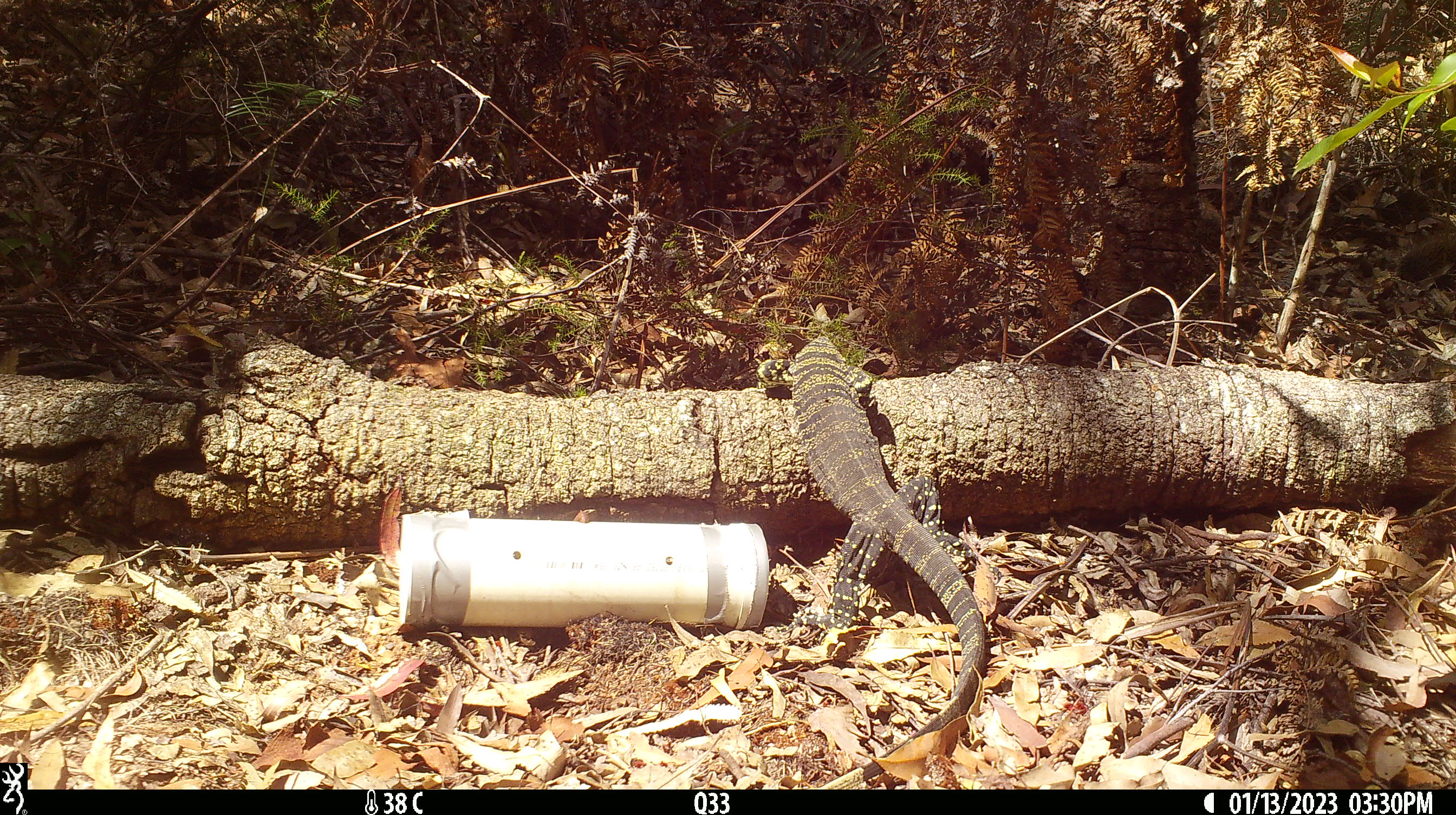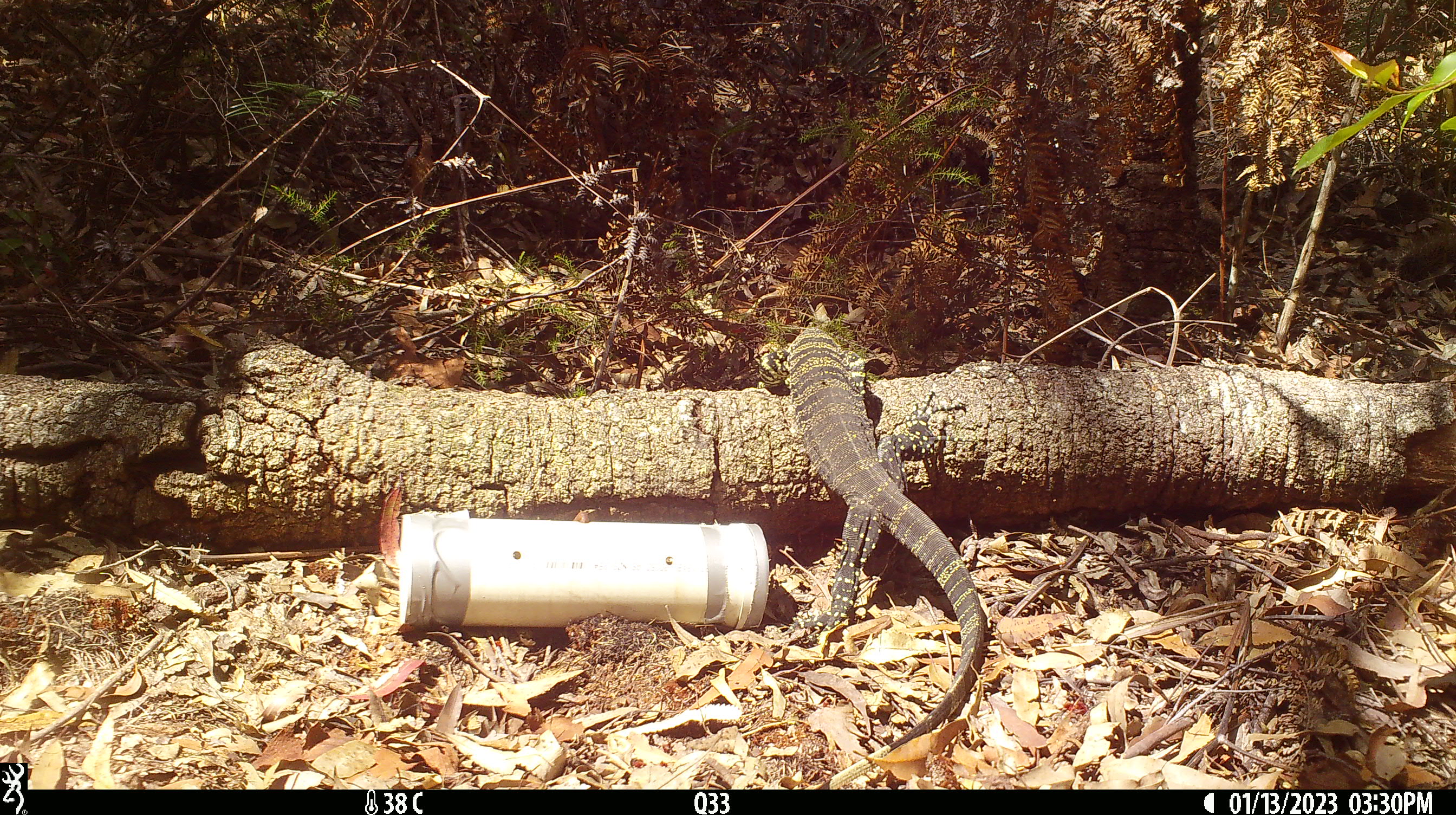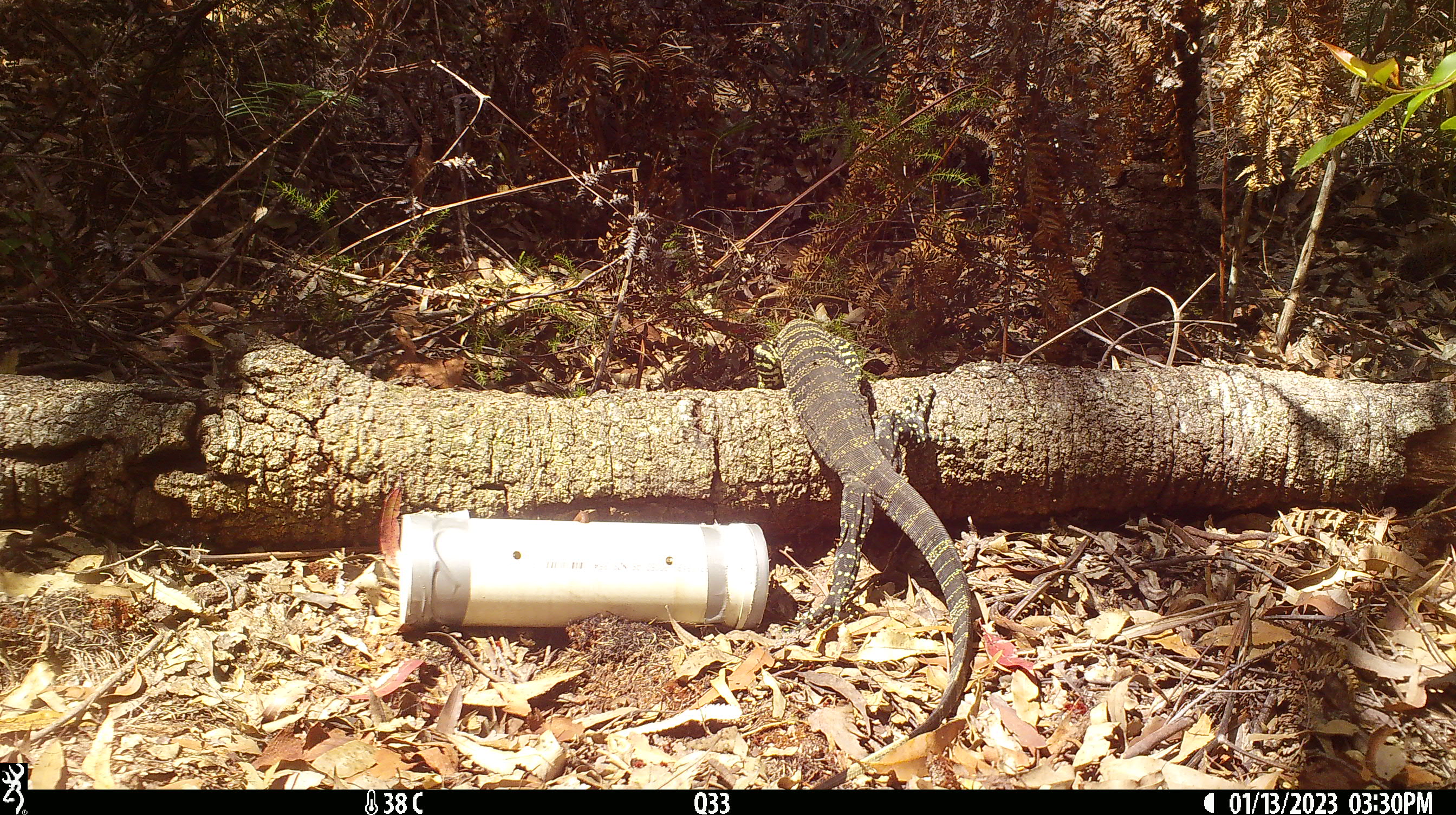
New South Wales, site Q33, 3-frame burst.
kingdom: Animalia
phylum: Chordata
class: Reptilia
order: Squamata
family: Varanidae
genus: Varanus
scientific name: Varanus varius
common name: lace monitor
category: goanna